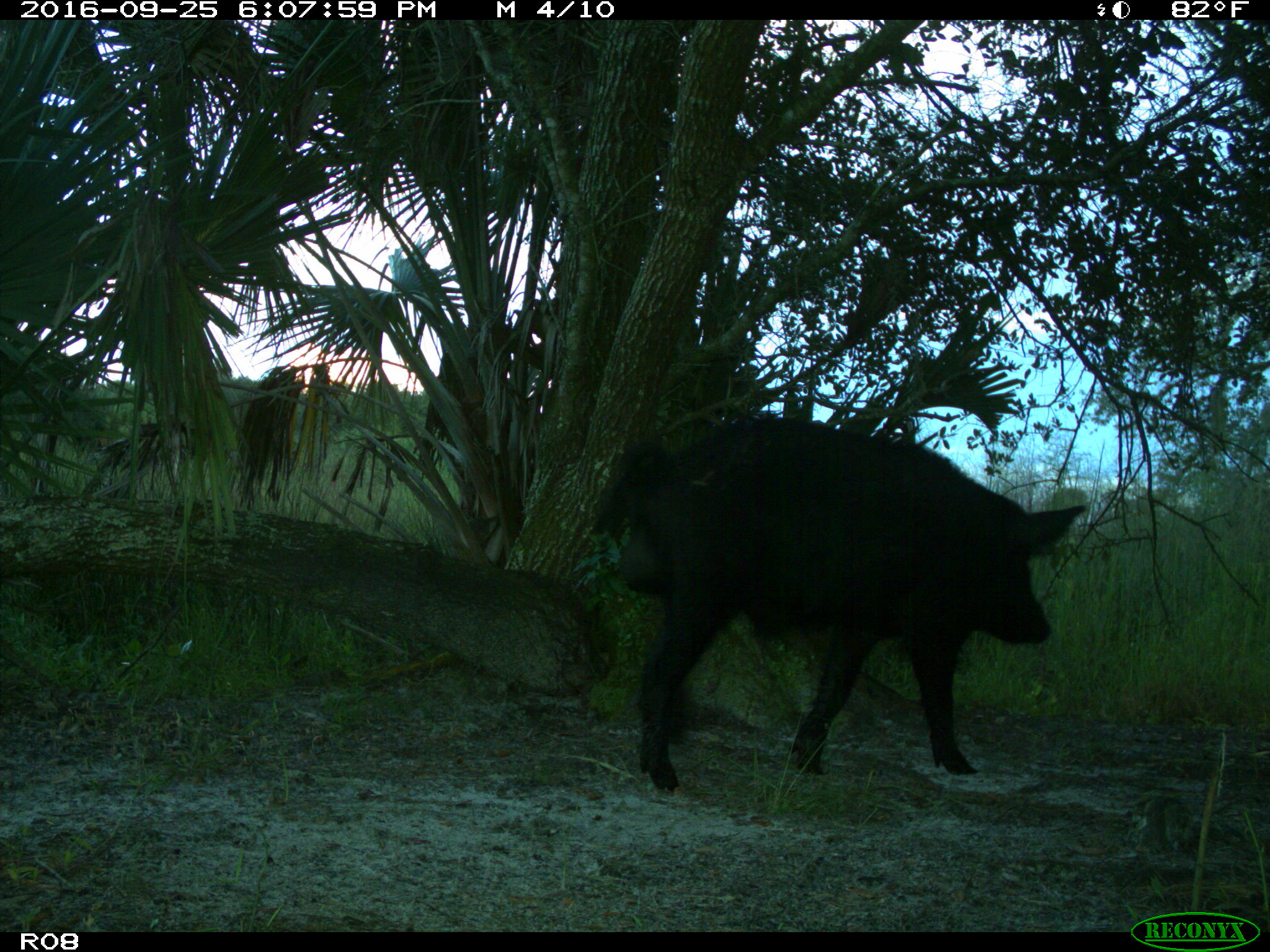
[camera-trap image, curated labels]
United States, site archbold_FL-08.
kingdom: Animalia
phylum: Chordata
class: Mammalia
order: Artiodactyla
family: Suidae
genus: Sus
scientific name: Sus scrofa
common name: wild boar